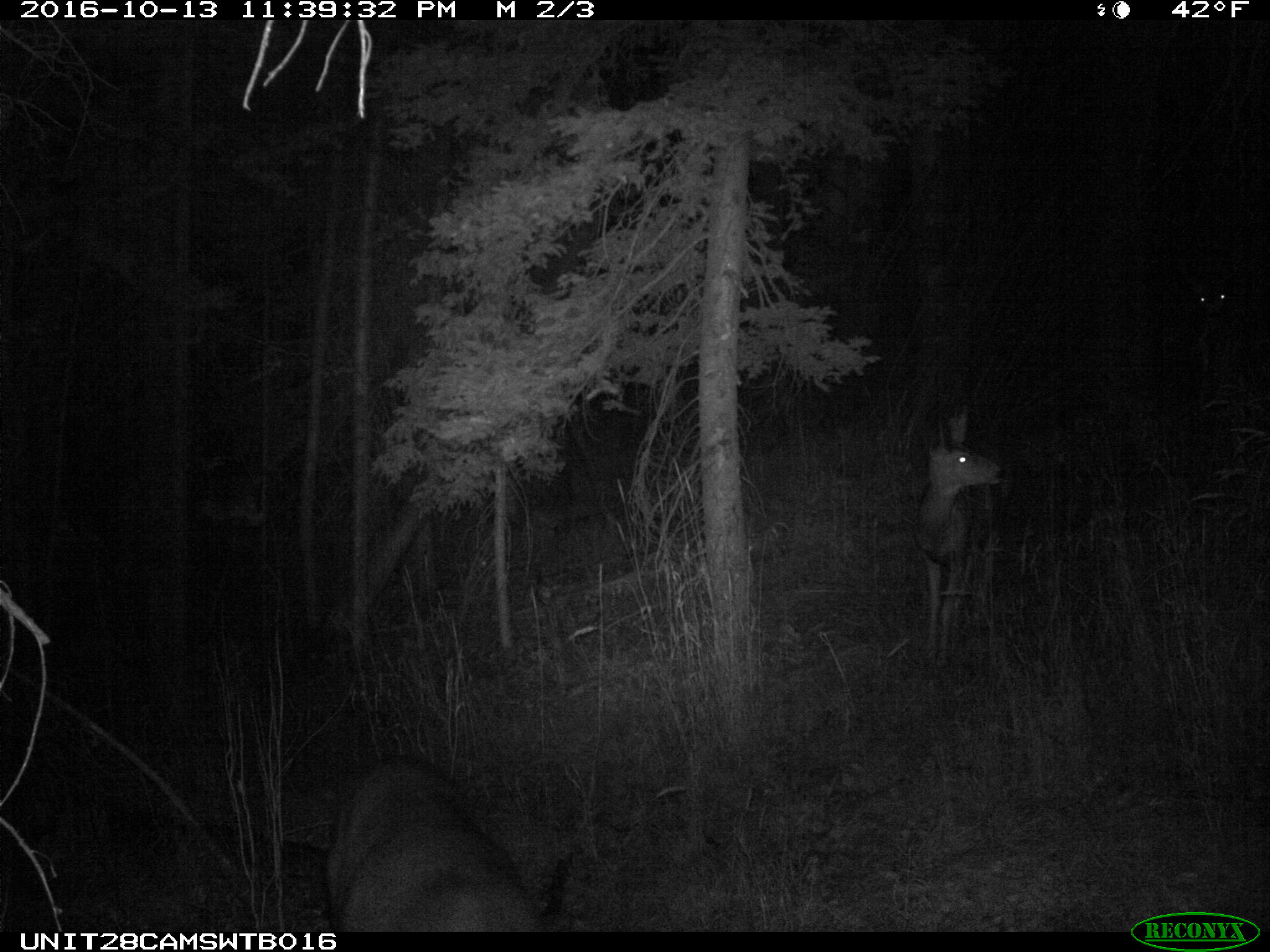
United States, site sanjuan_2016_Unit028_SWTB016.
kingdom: Animalia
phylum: Chordata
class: Mammalia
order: Artiodactyla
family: Cervidae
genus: Odocoileus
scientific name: Odocoileus hemionus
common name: mule deer